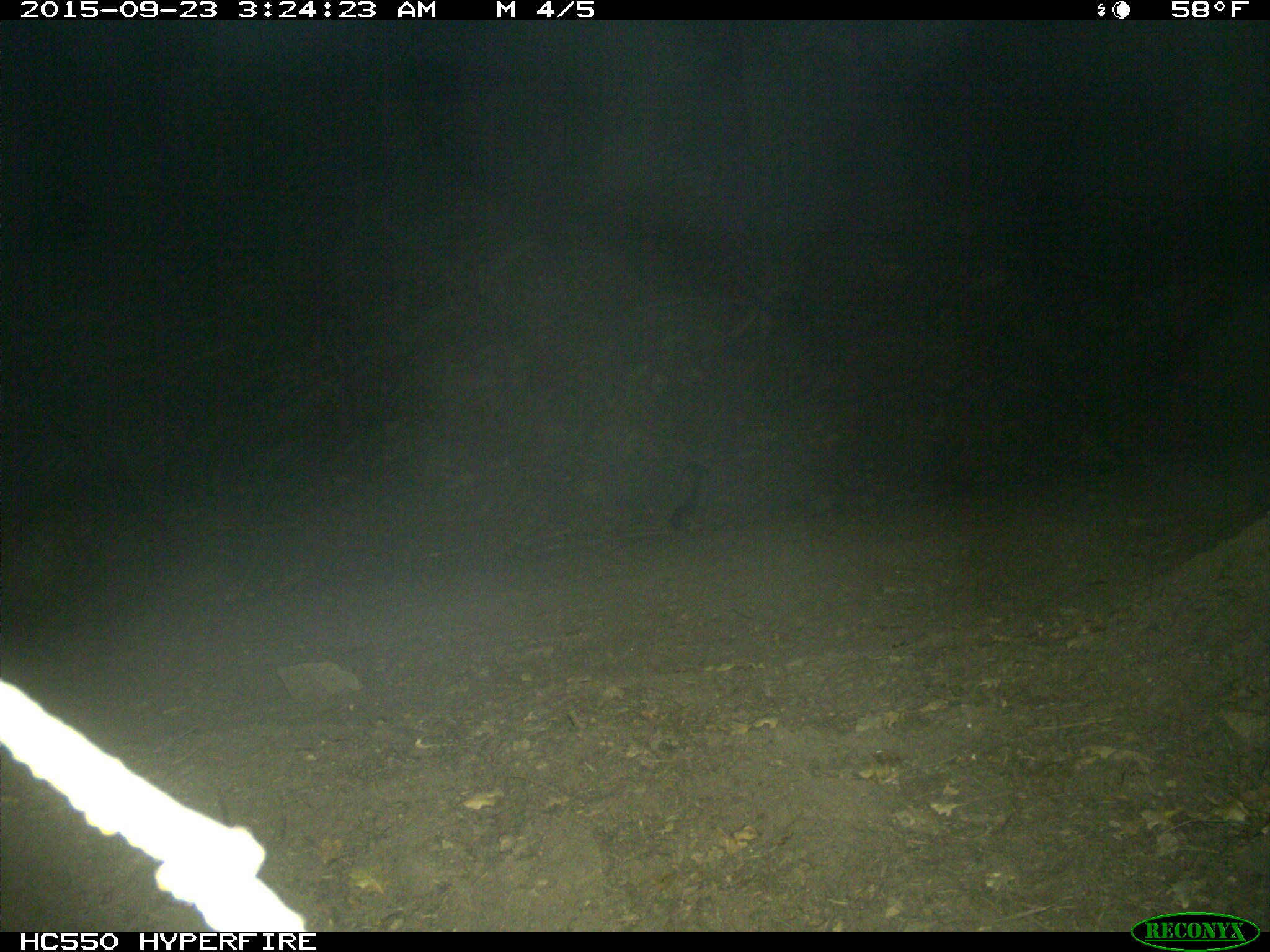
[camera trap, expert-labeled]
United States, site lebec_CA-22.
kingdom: Animalia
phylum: Chordata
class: Mammalia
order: Carnivora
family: Canidae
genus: Urocyon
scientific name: Urocyon cinereoargenteus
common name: gray fox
Urocyon cinereoargenteus (gray fox).